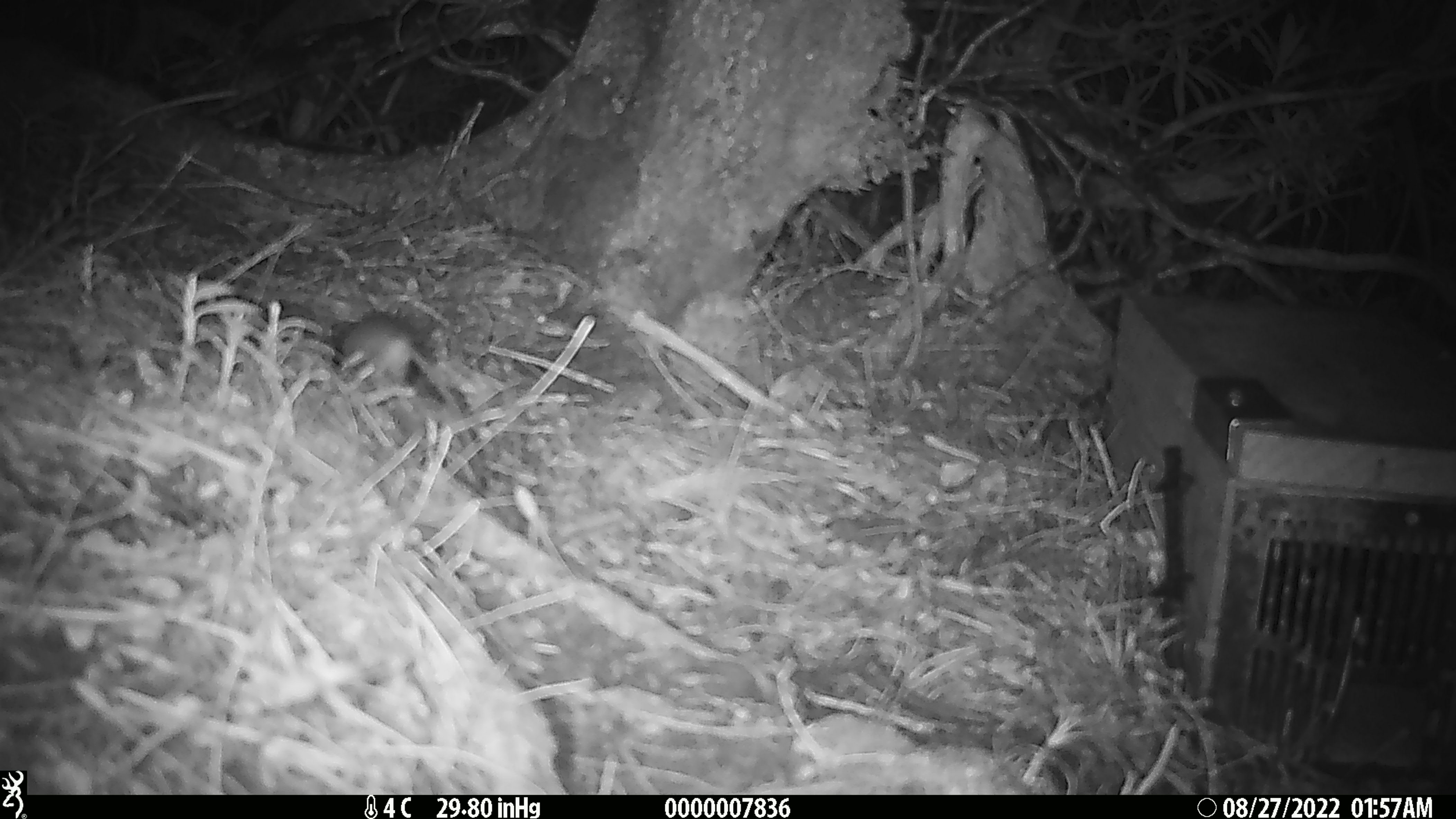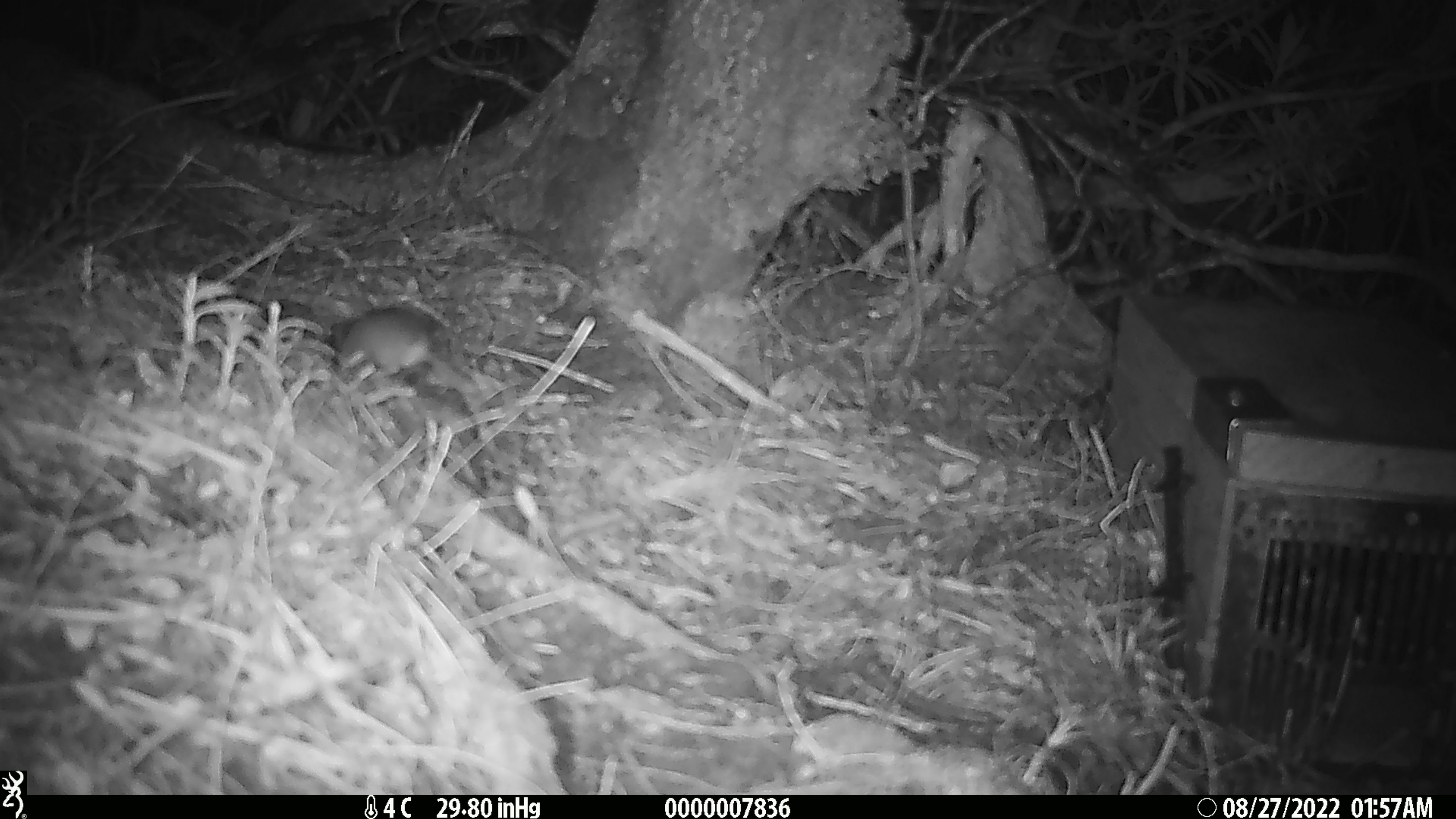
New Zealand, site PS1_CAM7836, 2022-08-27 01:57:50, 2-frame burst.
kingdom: Animalia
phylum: Chordata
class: Mammalia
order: Rodentia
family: Muridae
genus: Mus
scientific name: Mus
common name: mouse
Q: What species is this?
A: Mouse (Mus).